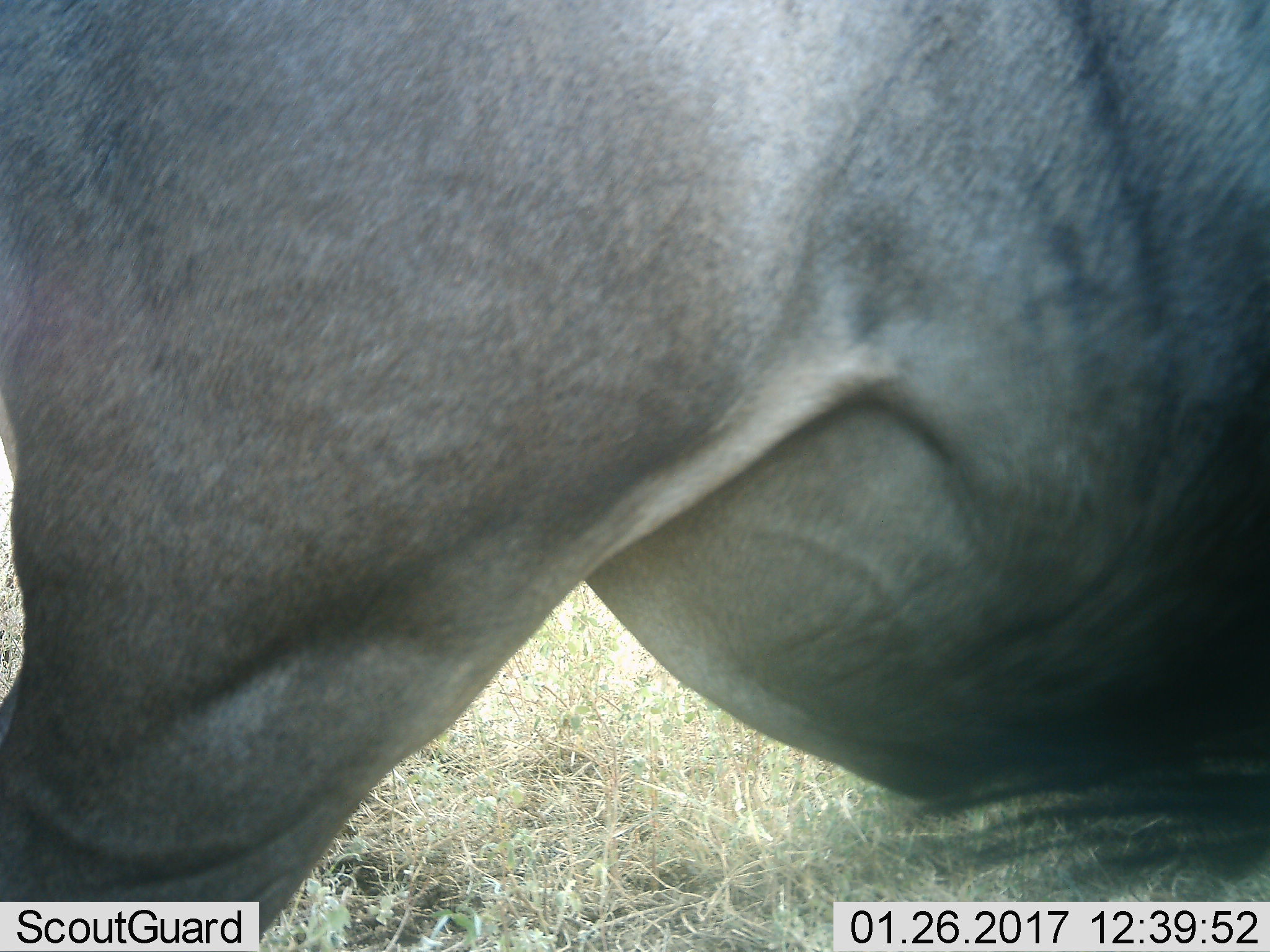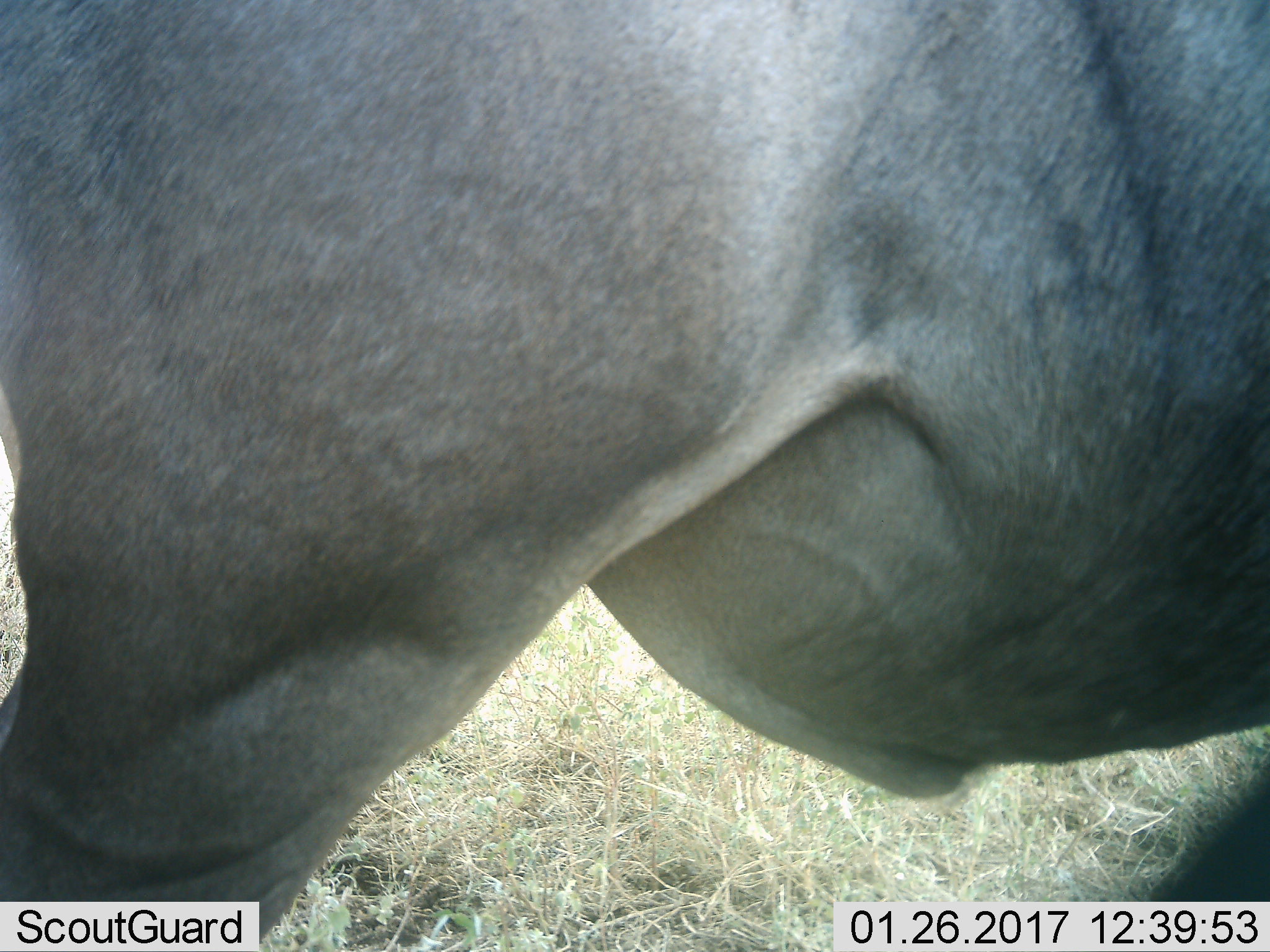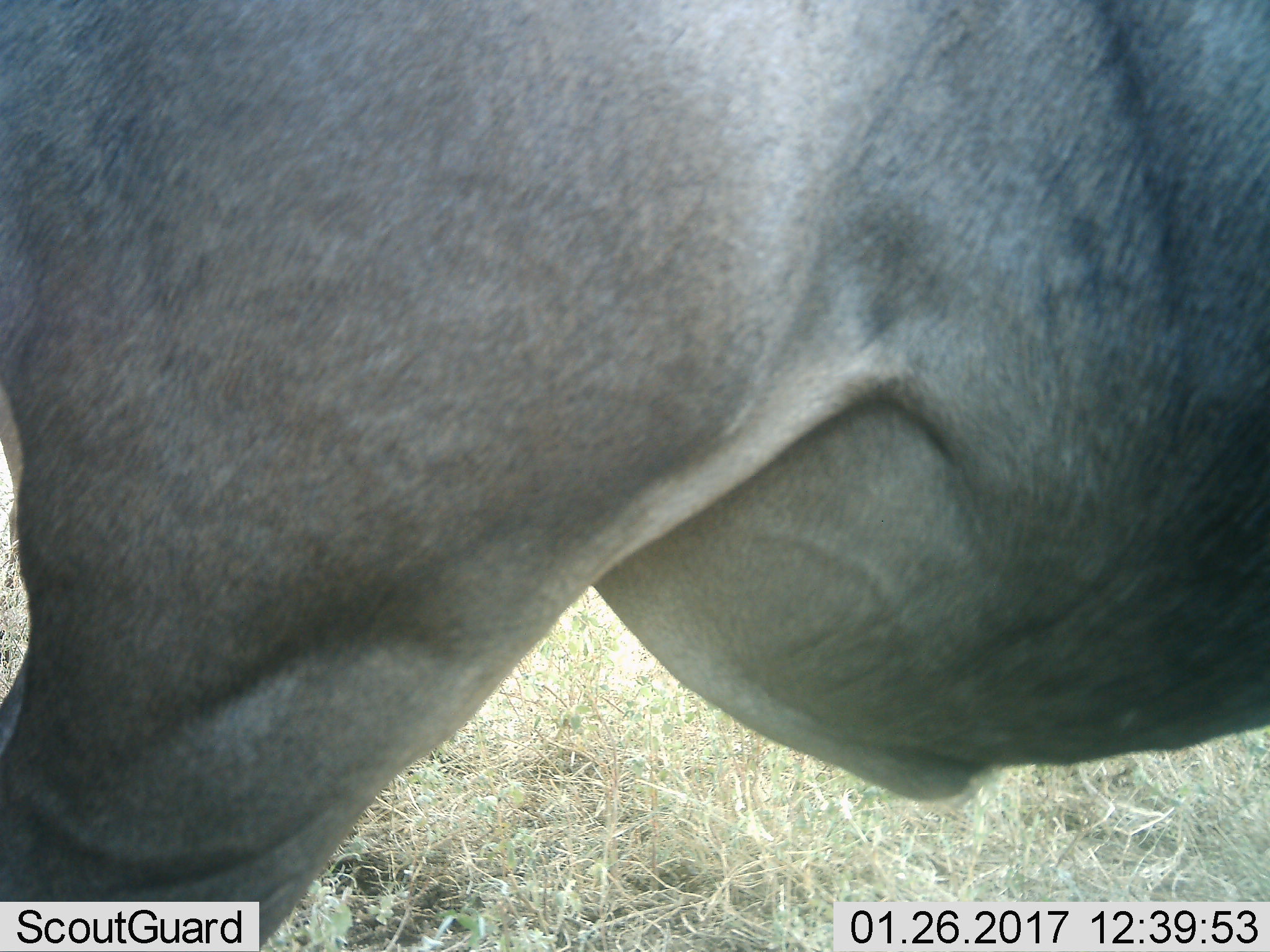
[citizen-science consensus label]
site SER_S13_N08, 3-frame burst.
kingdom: Animalia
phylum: Chordata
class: Mammalia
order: Artiodactyla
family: Bovidae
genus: Connochaetes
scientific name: Connochaetes taurinus taurinus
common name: blue wildebeest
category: wildebeestblue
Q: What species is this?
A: Wildebeestblue (blue wildebeest) (Connochaetes taurinus taurinus).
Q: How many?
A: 1.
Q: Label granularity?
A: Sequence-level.